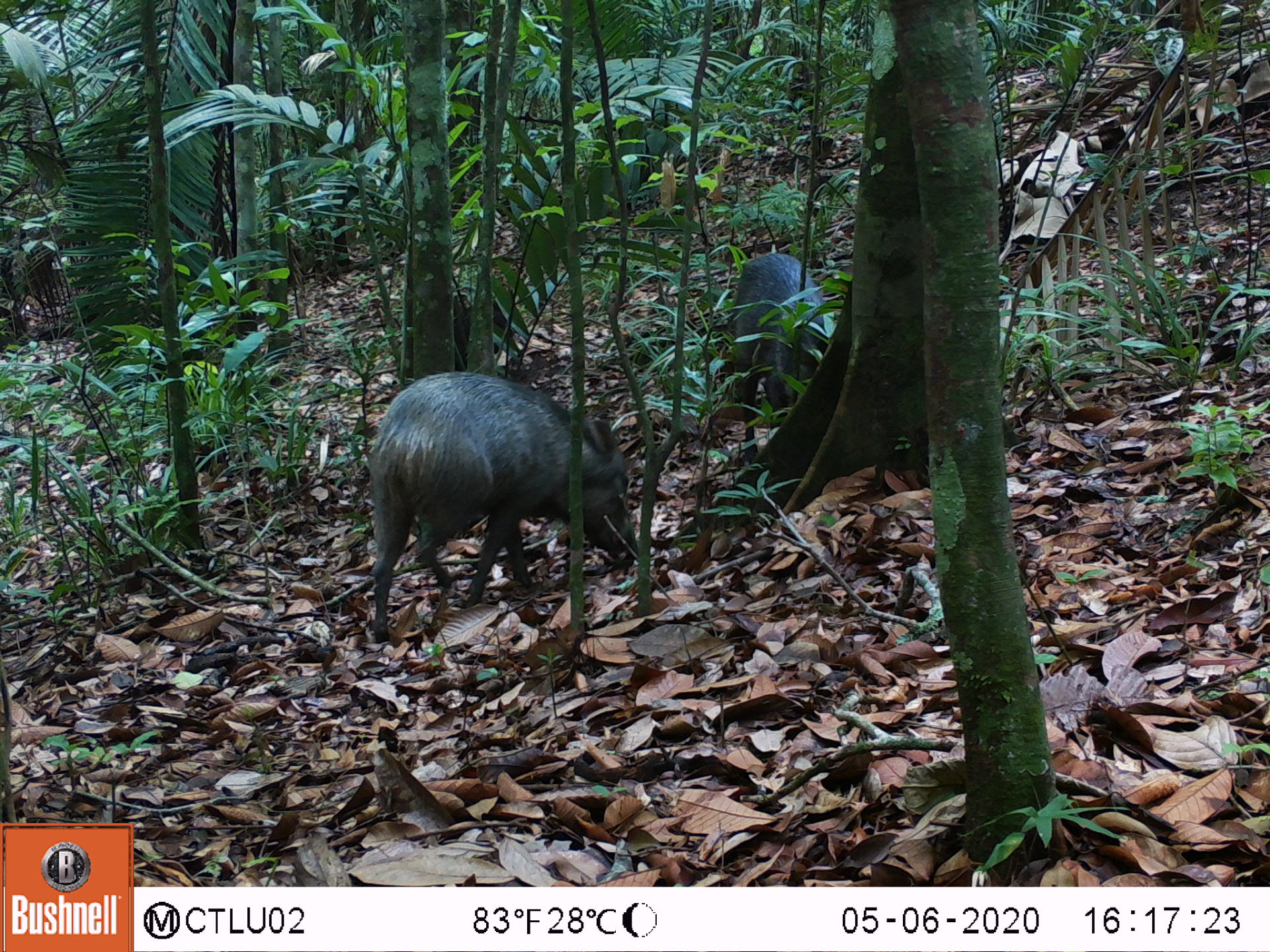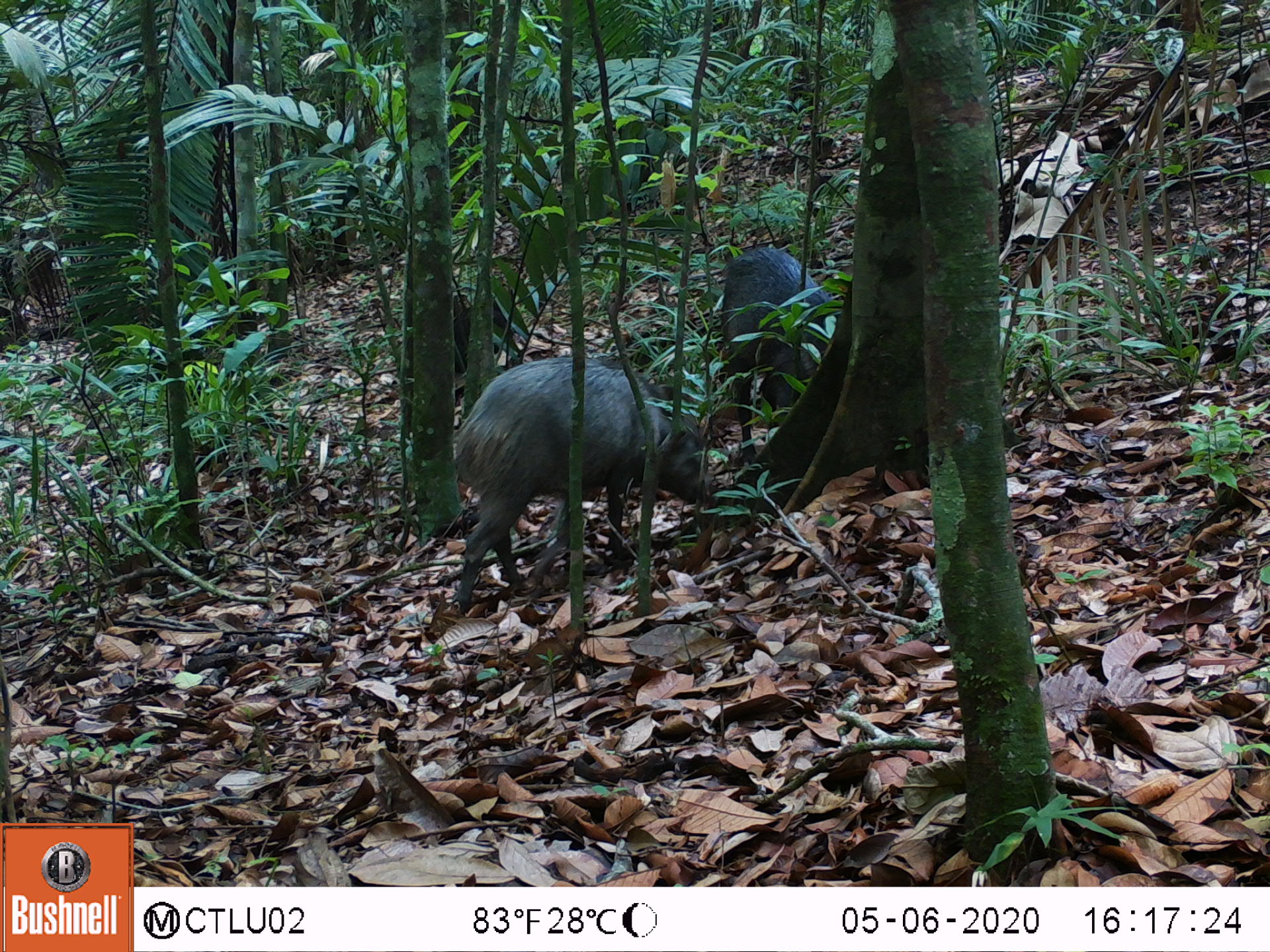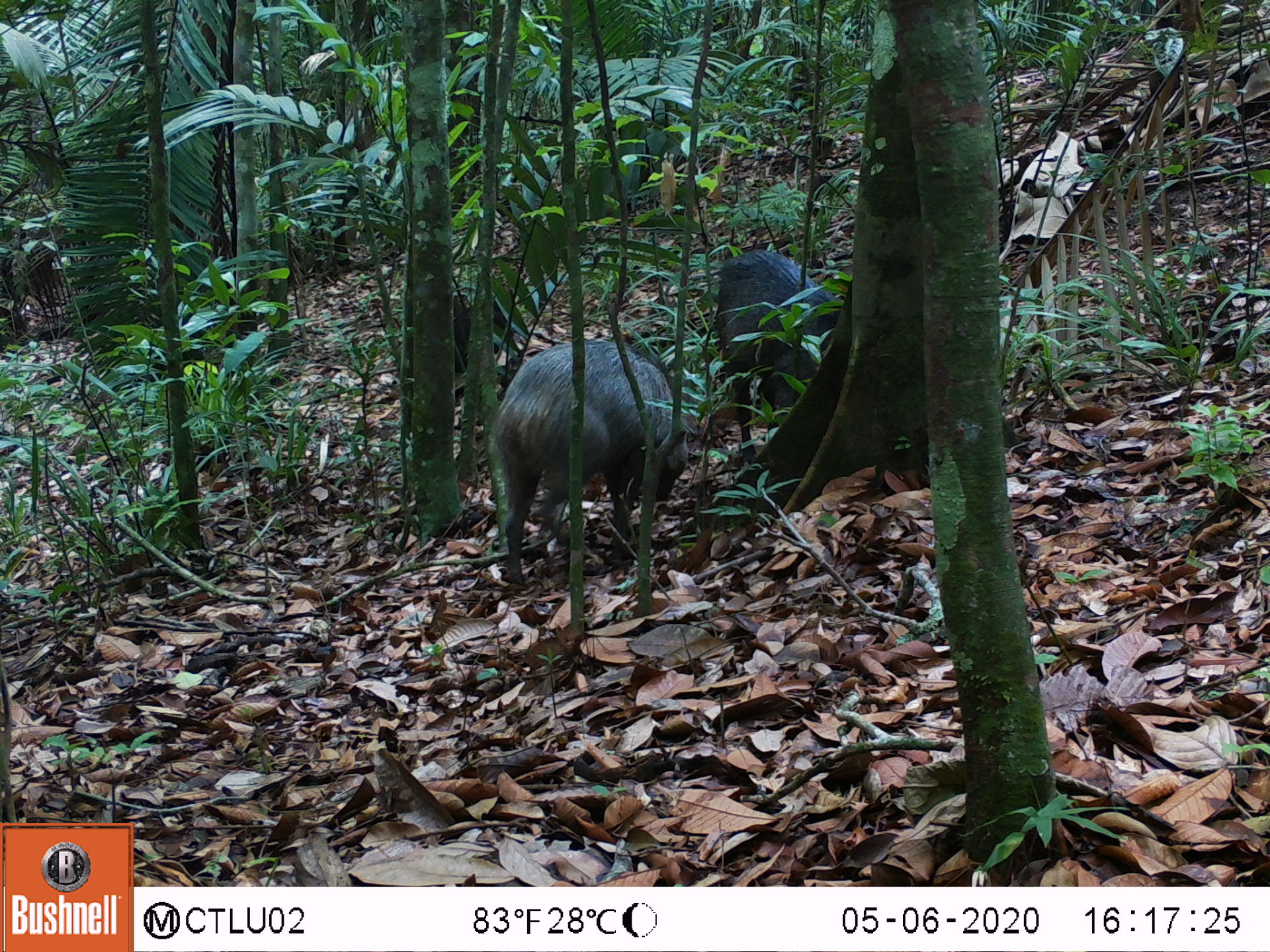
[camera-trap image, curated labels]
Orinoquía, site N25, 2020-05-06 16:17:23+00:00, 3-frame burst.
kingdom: Animalia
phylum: Chordata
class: Mammalia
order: Artiodactyla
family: Tayassuidae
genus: Pecari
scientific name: Pecari tajacu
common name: collared peccary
Collared peccary (Pecari tajacu).